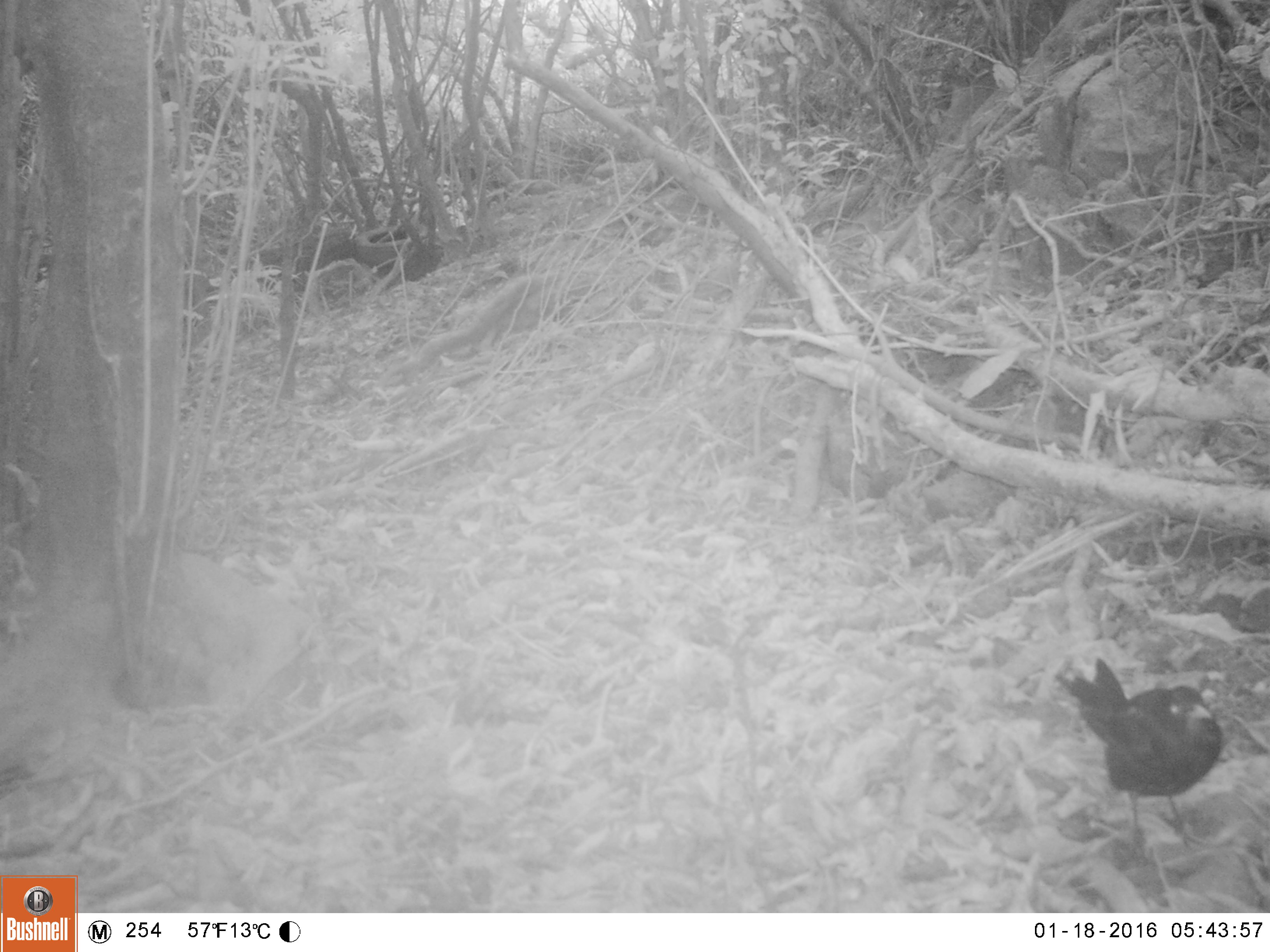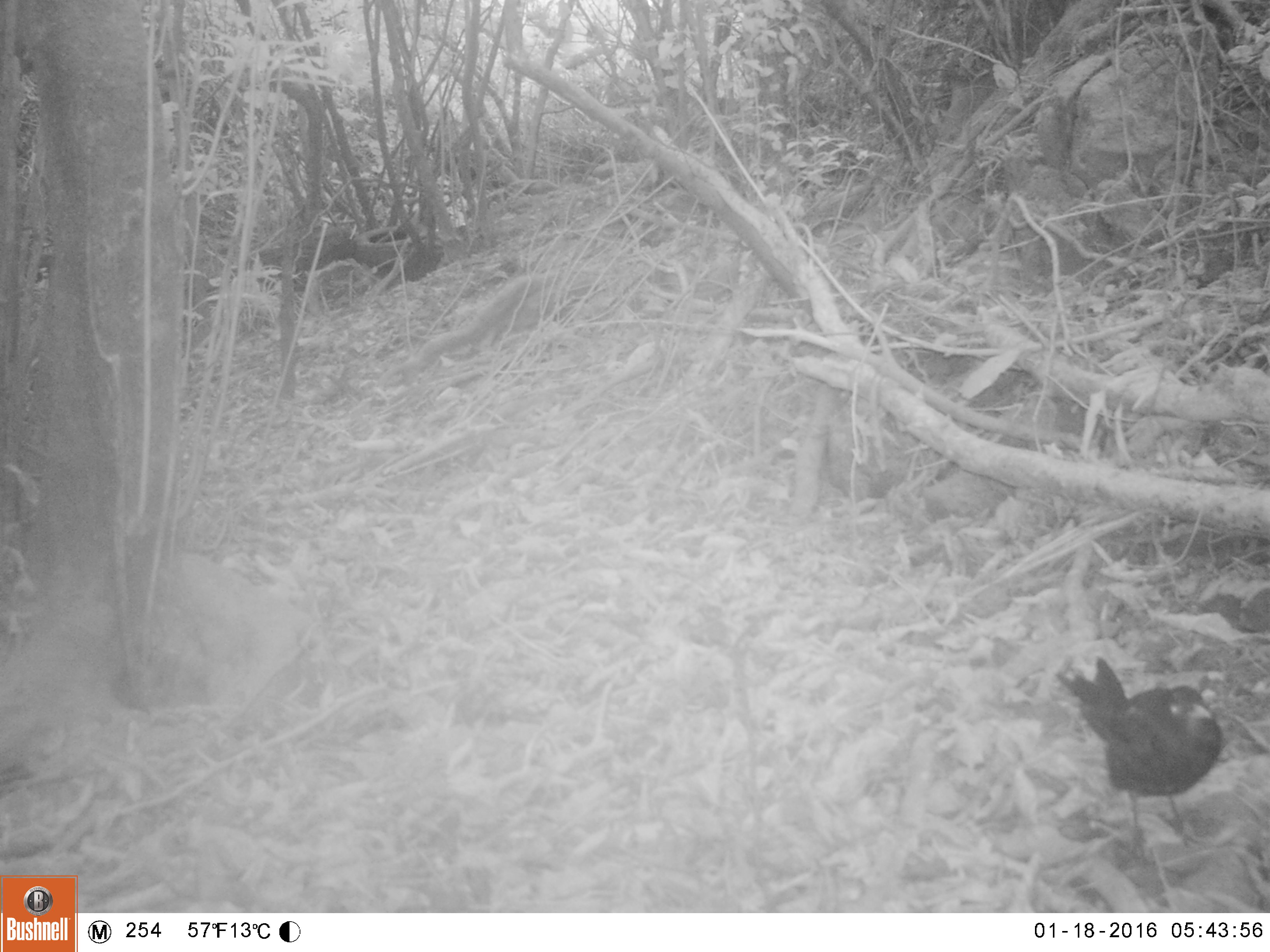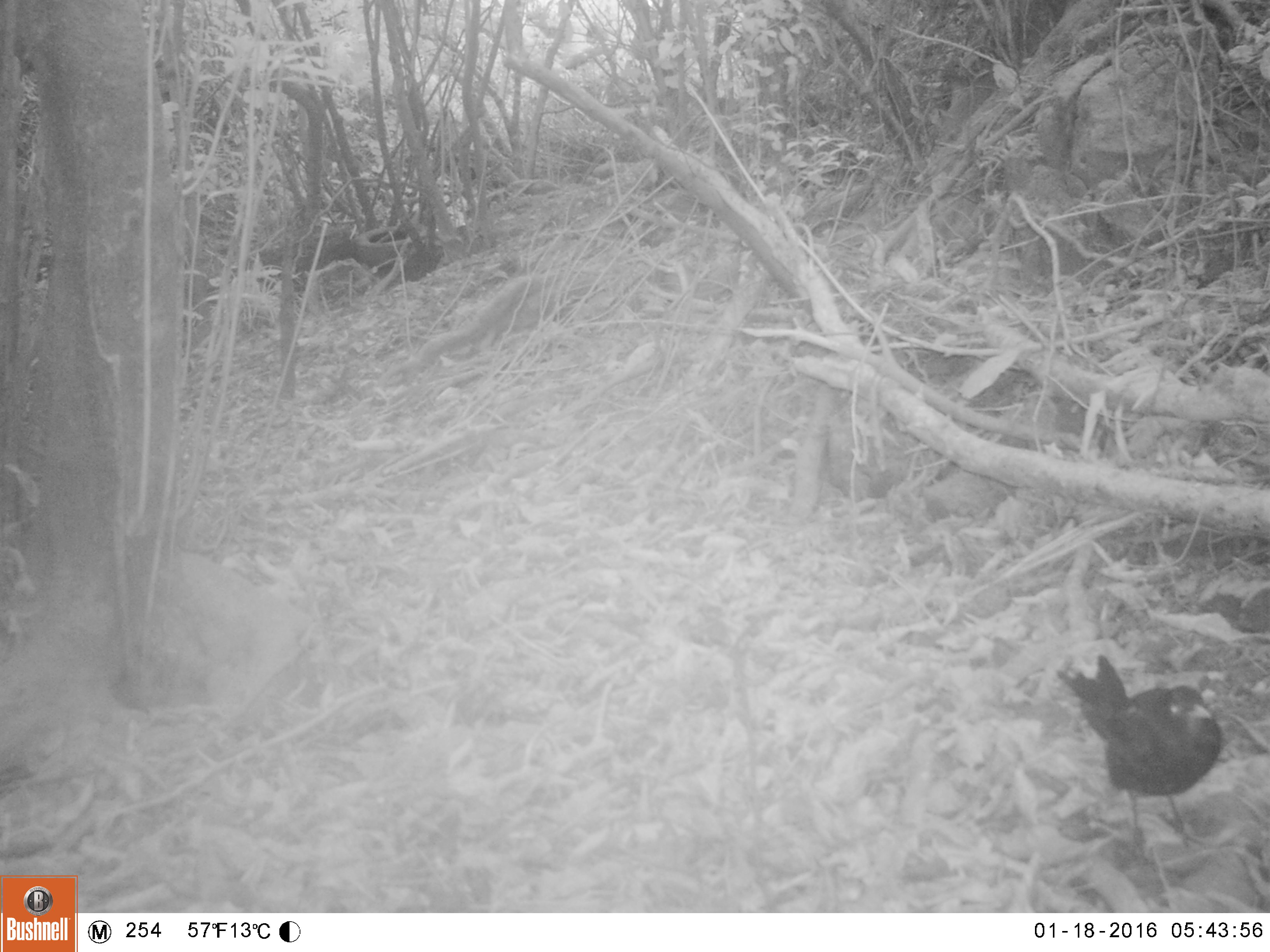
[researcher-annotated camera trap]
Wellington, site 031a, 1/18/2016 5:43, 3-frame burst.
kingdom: Animalia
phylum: Chordata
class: Aves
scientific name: Aves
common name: bird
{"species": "bird (Aves)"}